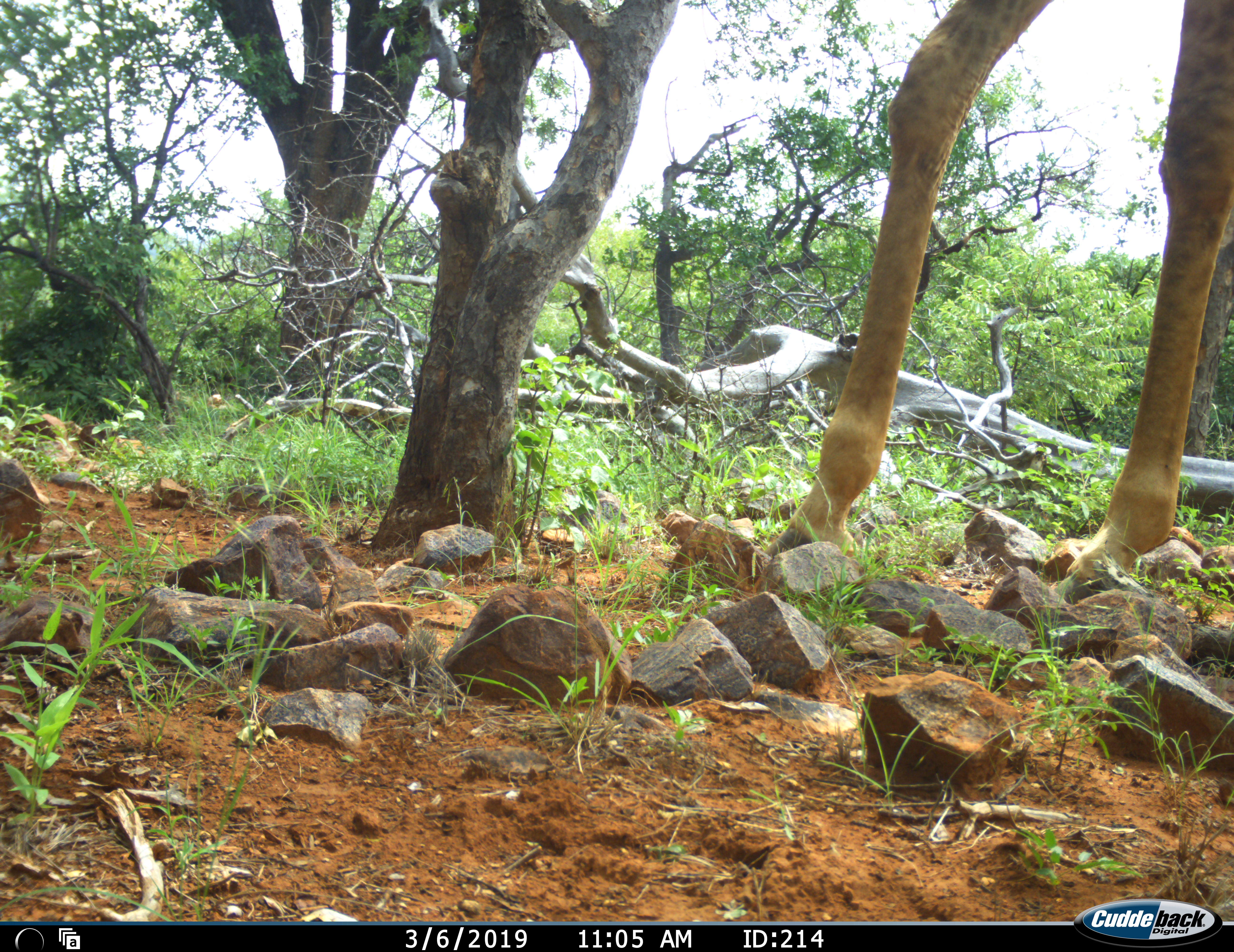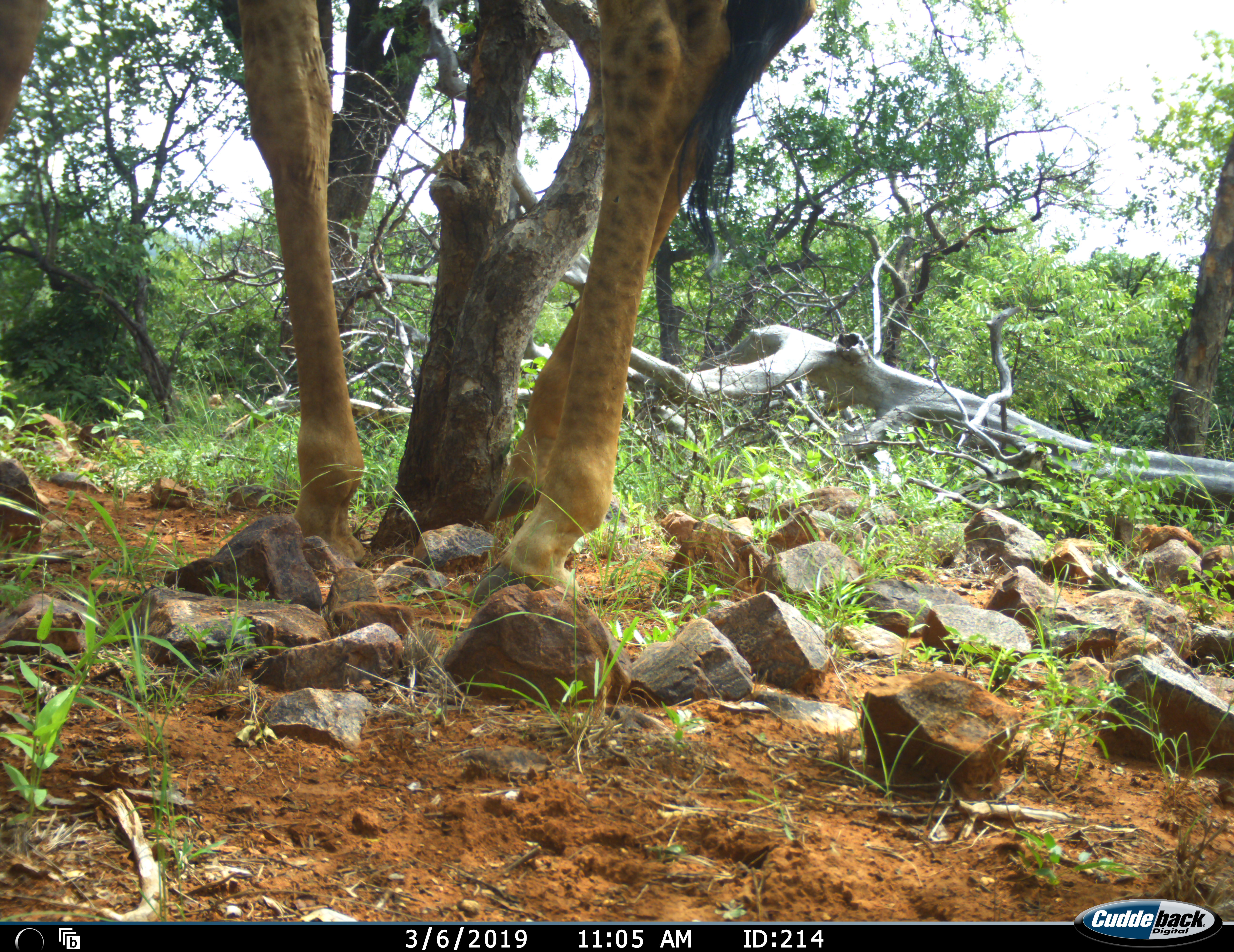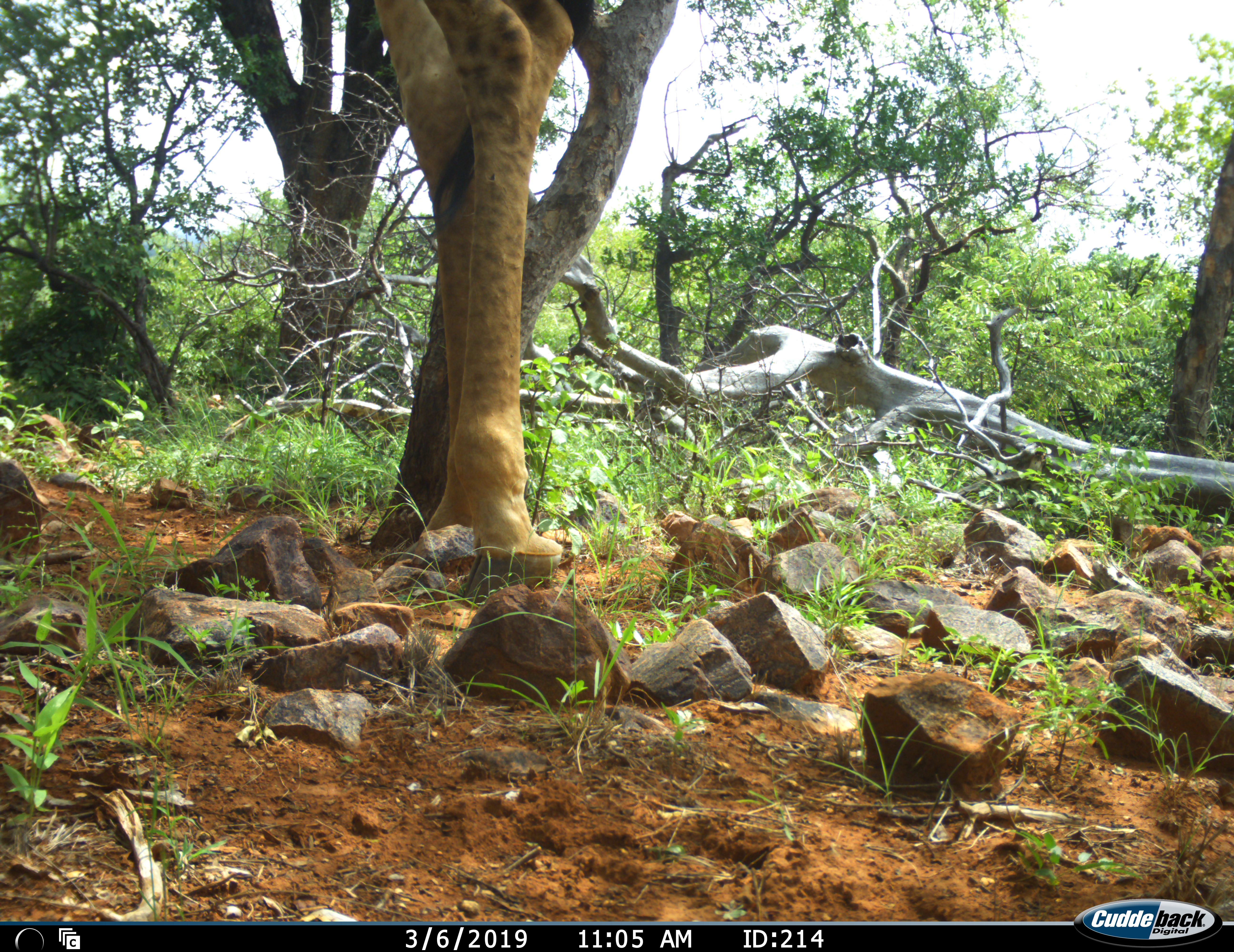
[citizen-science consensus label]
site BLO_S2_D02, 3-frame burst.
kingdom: Animalia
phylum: Chordata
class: Mammalia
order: Artiodactyla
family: Giraffidae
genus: Giraffa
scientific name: Giraffa camelopardalis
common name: giraffe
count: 1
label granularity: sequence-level